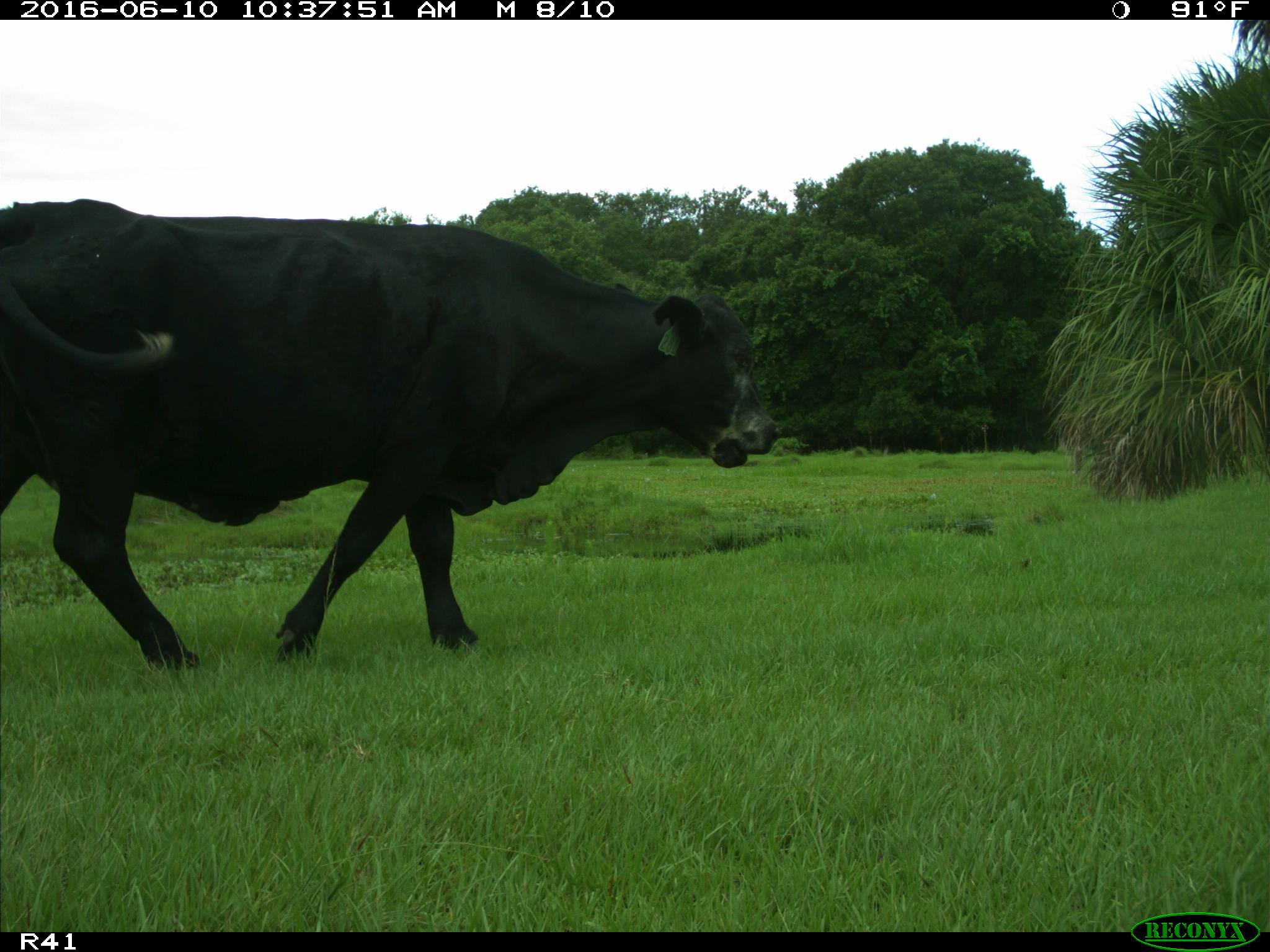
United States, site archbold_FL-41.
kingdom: Animalia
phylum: Chordata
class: Mammalia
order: Artiodactyla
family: Bovidae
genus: Bos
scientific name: Bos taurus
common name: domestic cow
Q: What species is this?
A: Bos taurus (domestic cow).